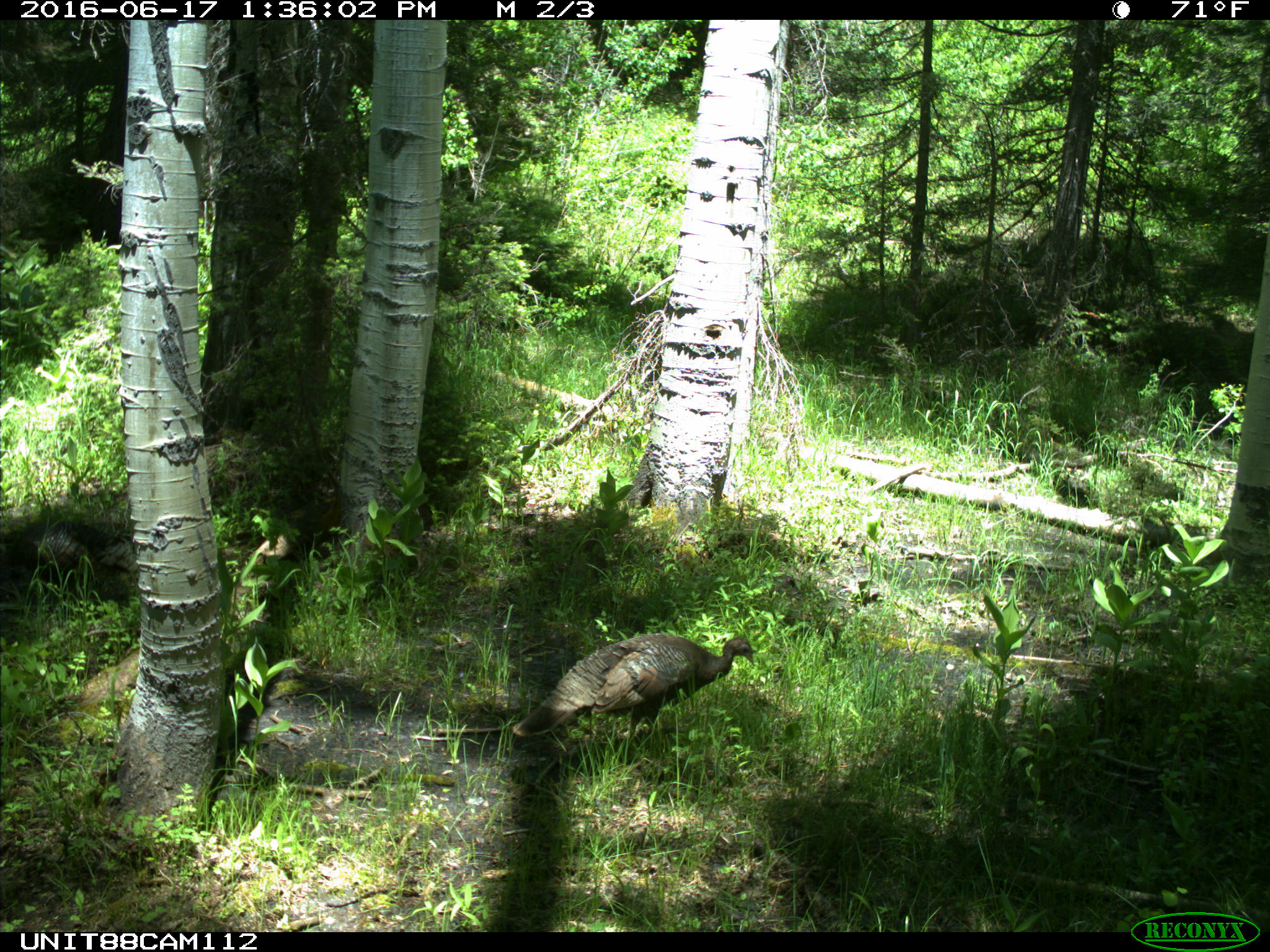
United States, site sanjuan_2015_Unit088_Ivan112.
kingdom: Animalia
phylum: Chordata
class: Aves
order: Galliformes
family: Phasianidae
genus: Meleagris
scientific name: Meleagris gallopavo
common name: wild turkey